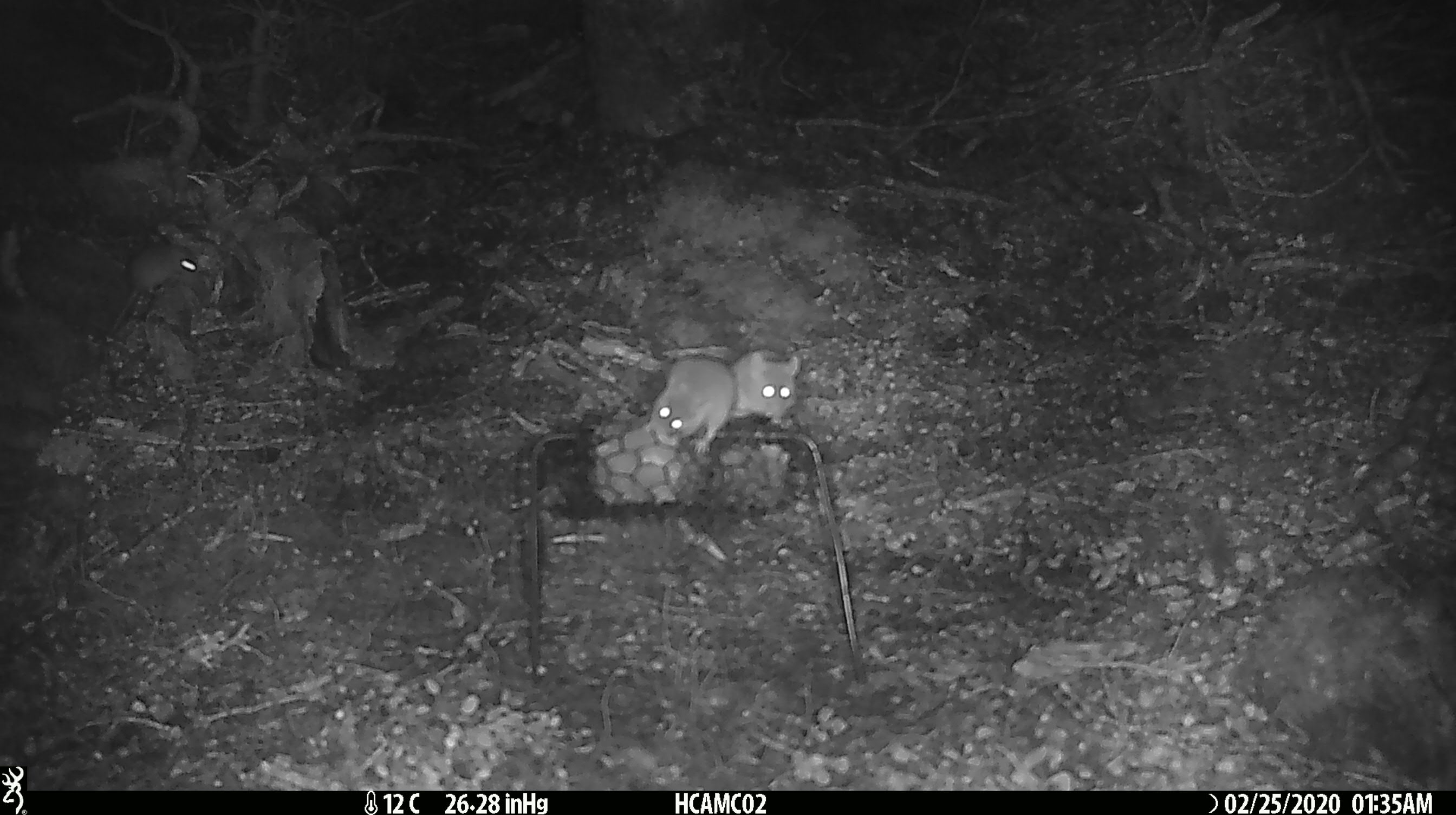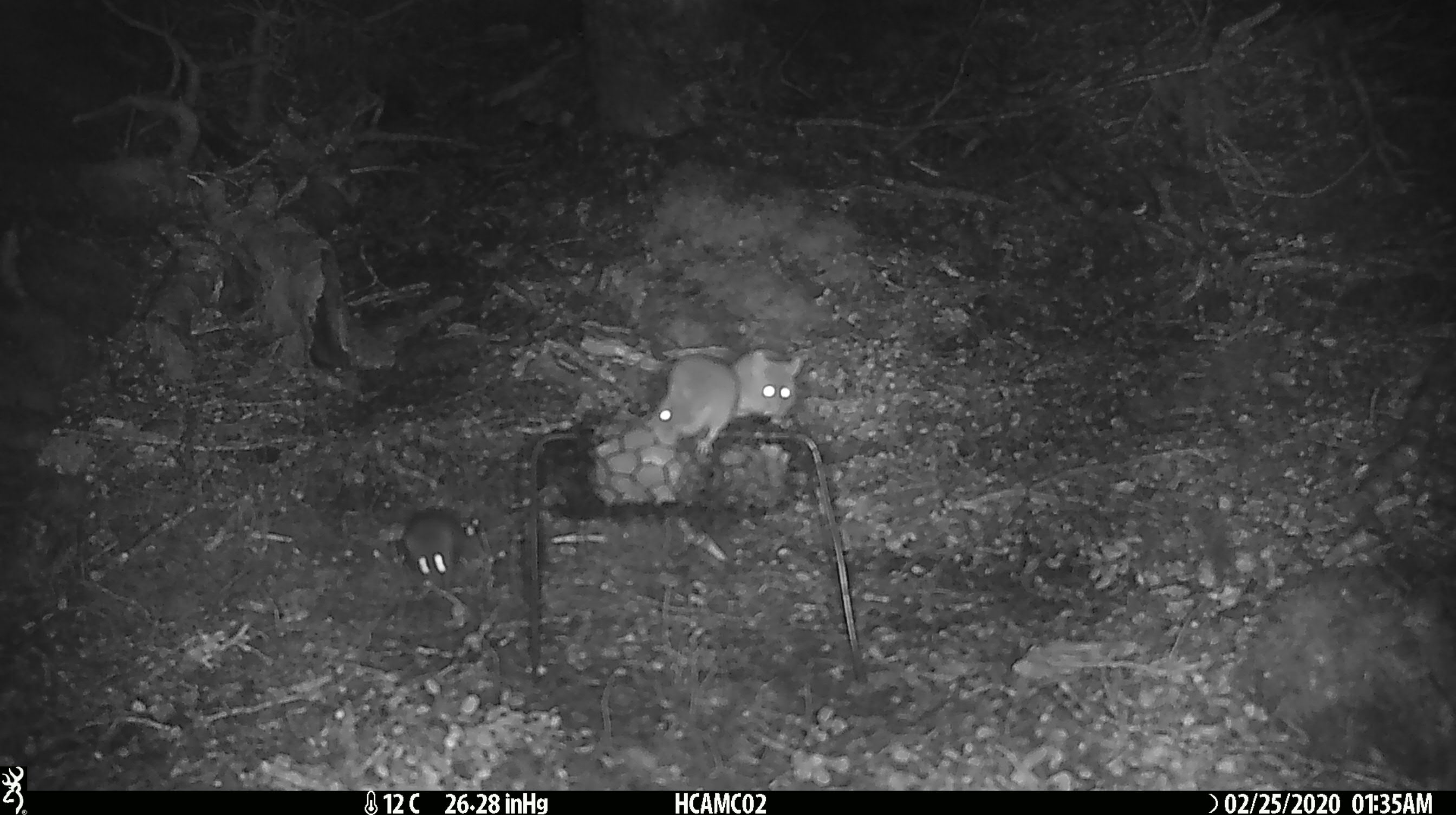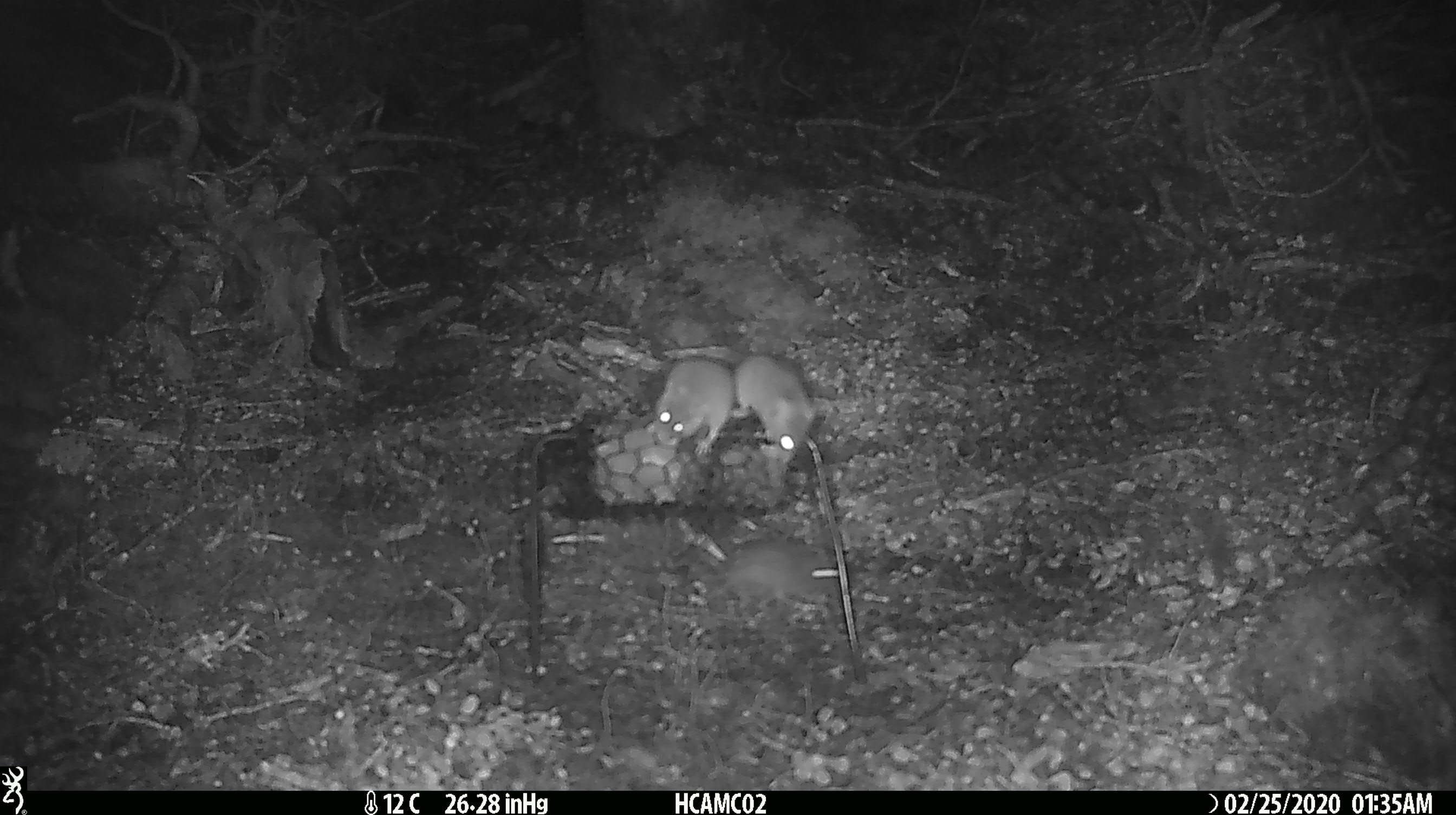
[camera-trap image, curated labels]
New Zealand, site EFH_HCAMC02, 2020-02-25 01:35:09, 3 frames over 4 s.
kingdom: Animalia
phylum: Chordata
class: Mammalia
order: Rodentia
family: Muridae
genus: Mus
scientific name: Mus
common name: mouse